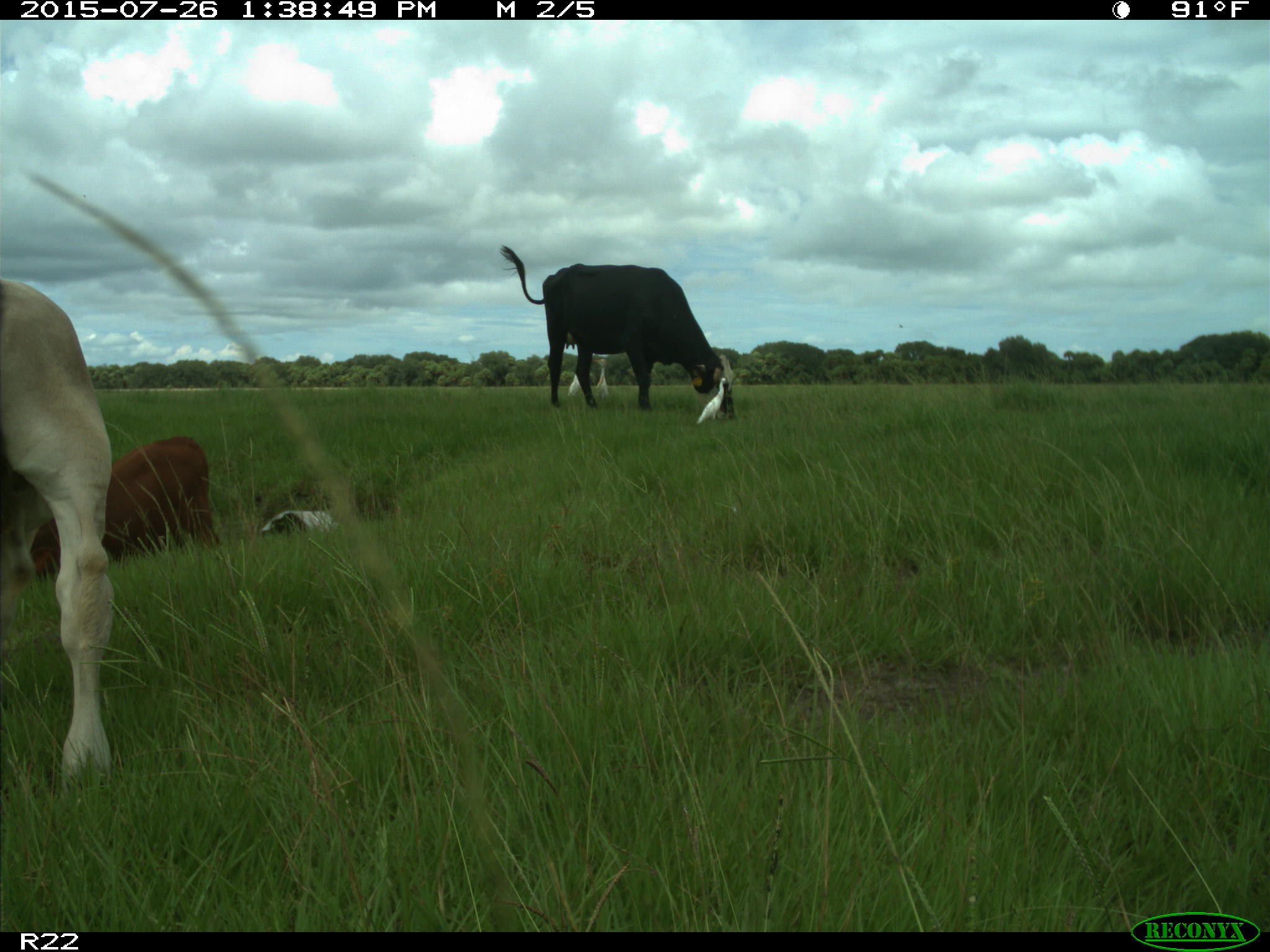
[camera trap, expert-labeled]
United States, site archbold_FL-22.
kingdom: Animalia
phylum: Chordata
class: Mammalia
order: Artiodactyla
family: Bovidae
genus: Bos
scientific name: Bos taurus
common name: domestic cow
Bos taurus (domestic cow).